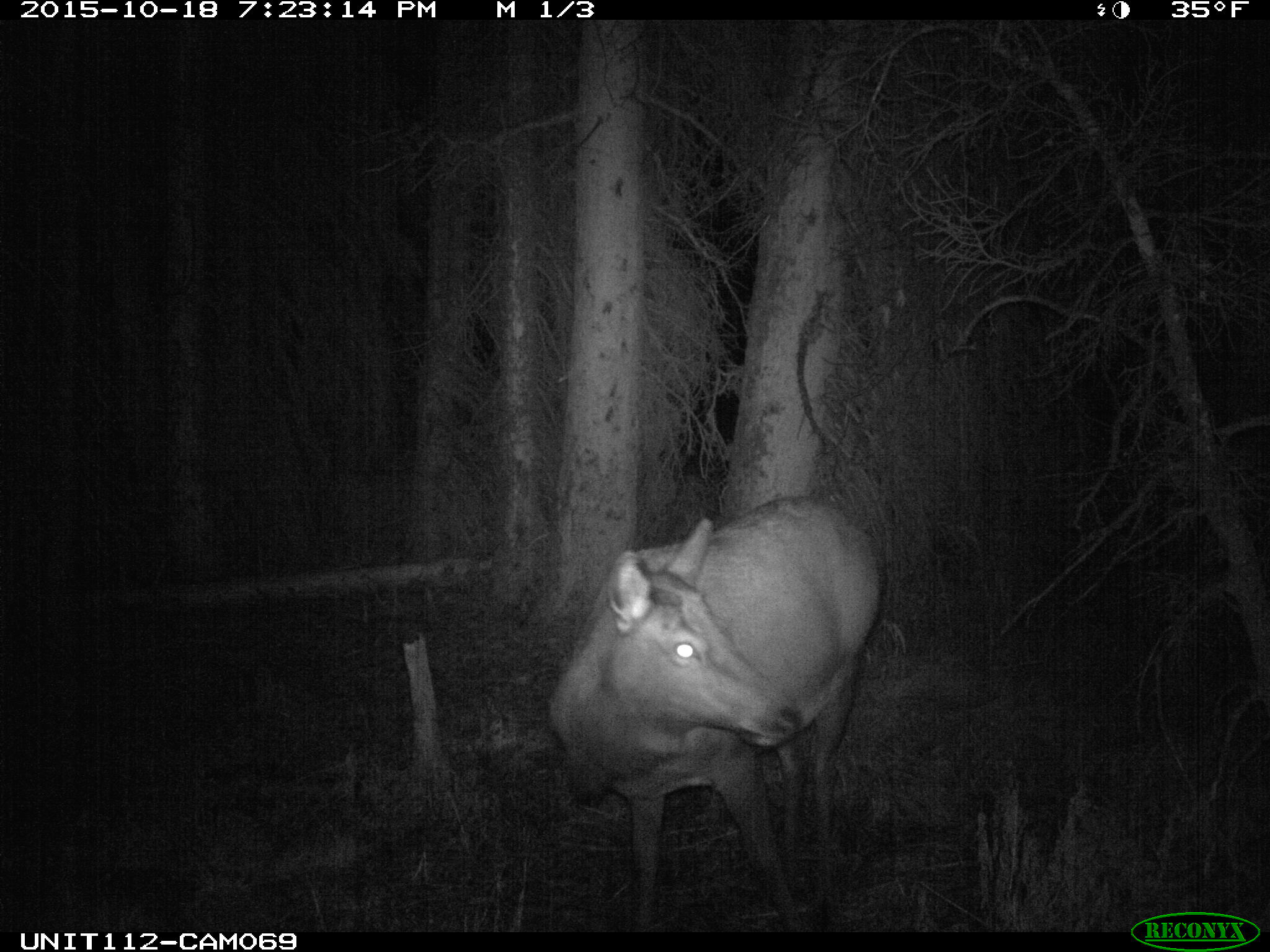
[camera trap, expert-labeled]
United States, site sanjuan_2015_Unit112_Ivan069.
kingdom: Animalia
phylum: Chordata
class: Mammalia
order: Artiodactyla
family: Cervidae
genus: Cervus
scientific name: Cervus elaphus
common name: red deer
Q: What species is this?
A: Cervus elaphus (red deer).